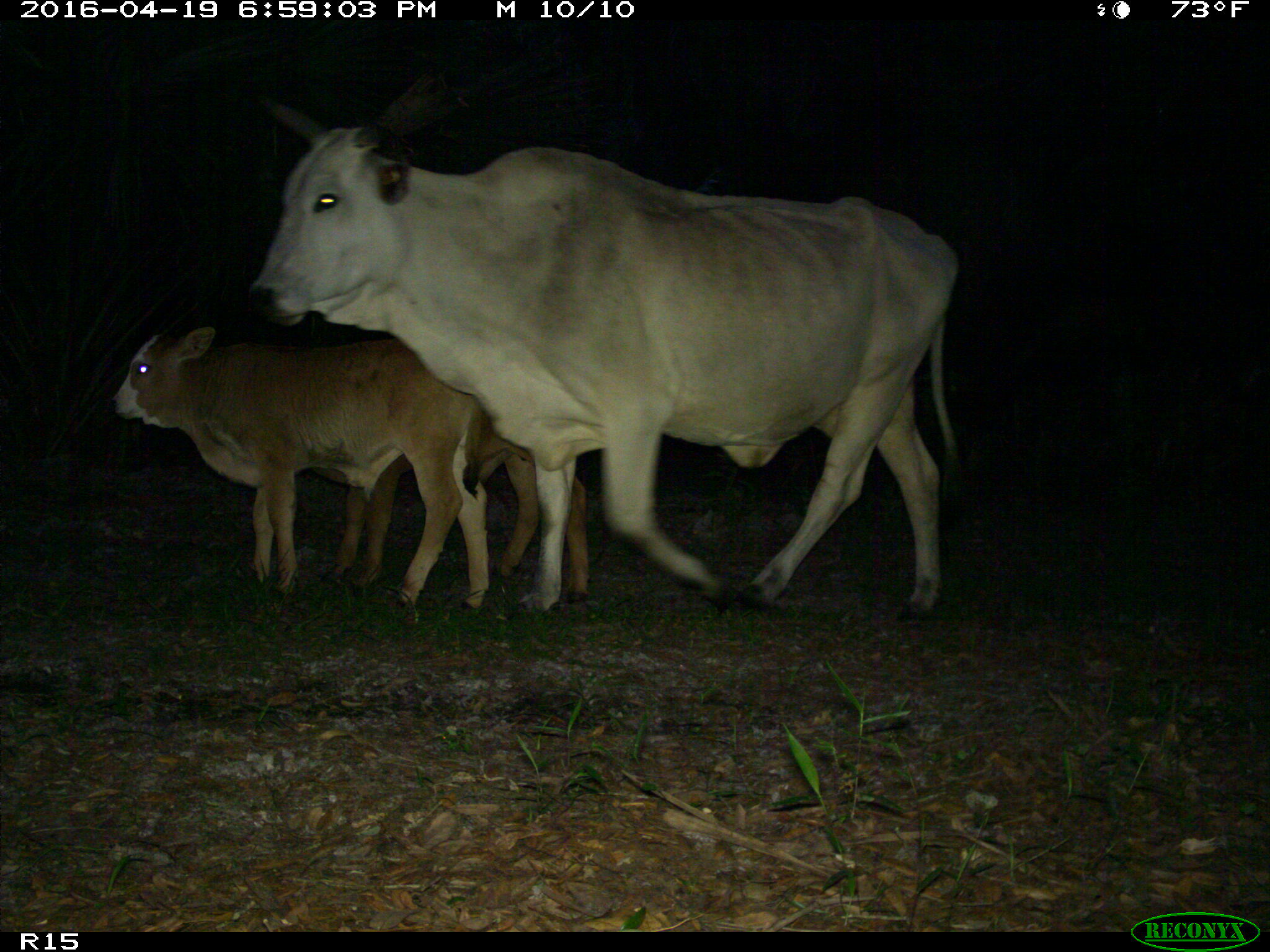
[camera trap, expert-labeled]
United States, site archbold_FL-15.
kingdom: Animalia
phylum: Chordata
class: Mammalia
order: Artiodactyla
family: Bovidae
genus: Bos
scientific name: Bos taurus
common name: domestic cow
Bos taurus (domestic cow).